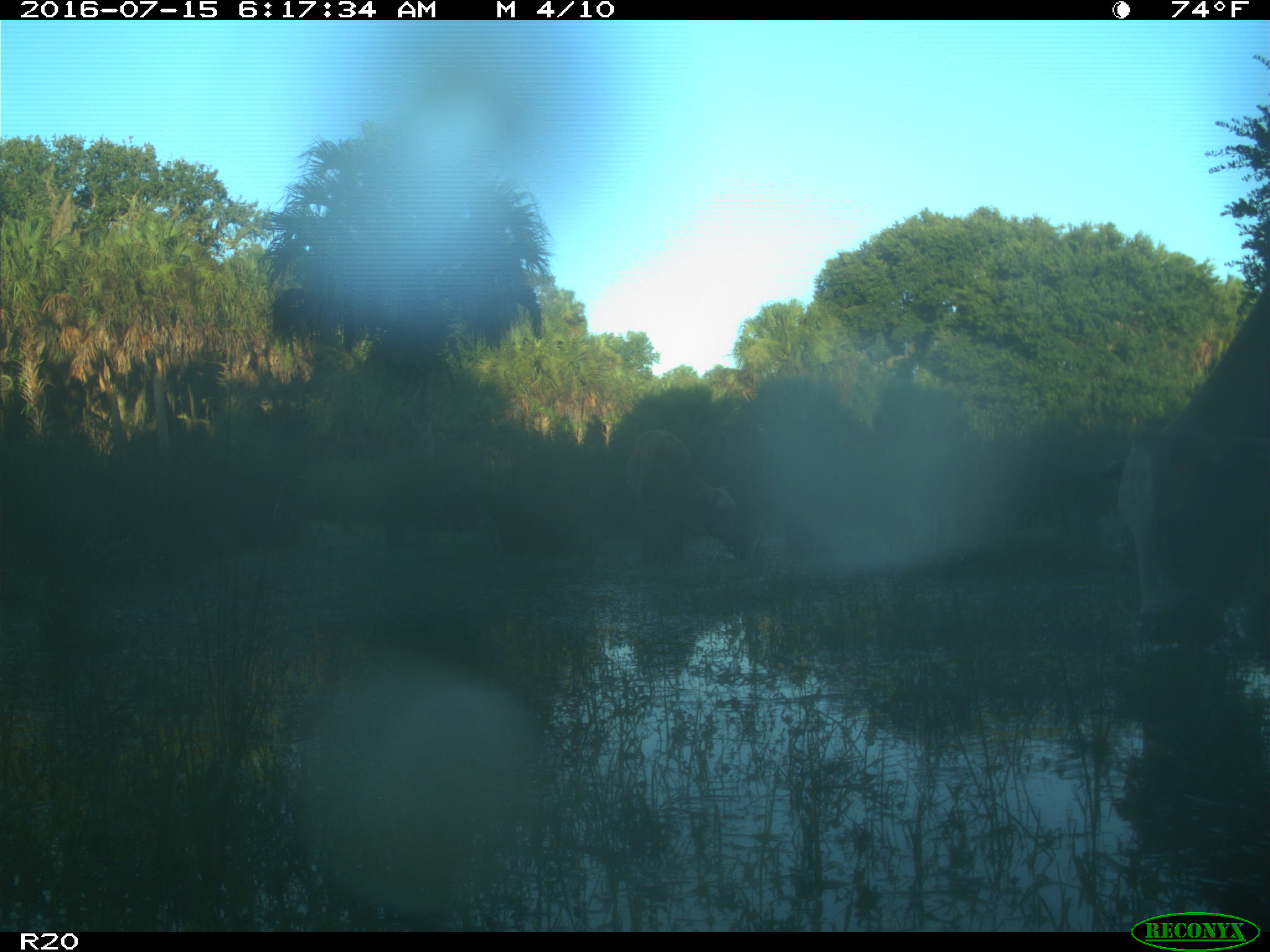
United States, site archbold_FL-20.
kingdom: Animalia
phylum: Chordata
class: Mammalia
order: Artiodactyla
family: Bovidae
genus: Bos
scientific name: Bos taurus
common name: domestic cow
Bos taurus (domestic cow).